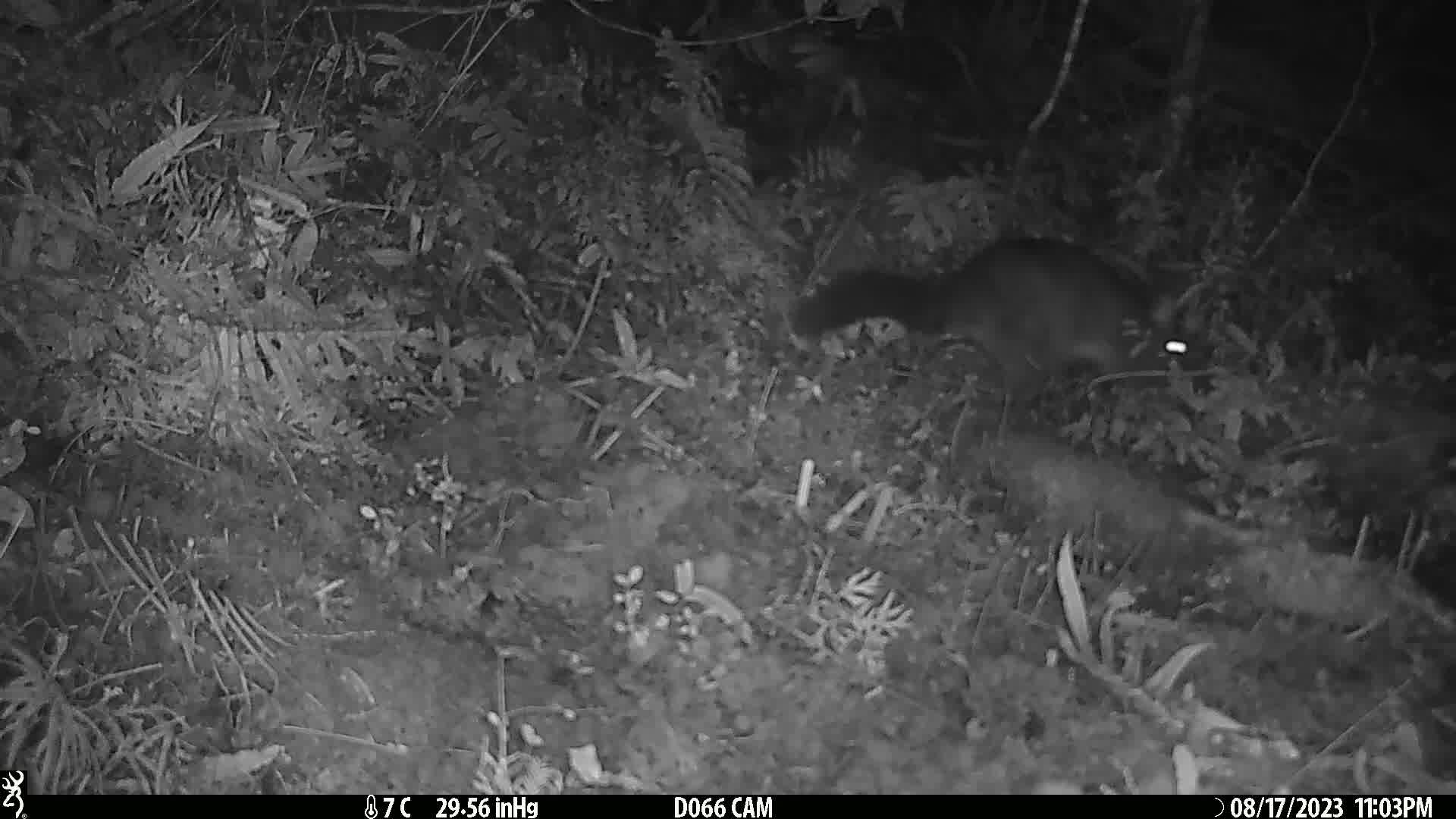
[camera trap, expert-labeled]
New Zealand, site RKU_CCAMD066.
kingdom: Animalia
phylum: Chordata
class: Mammalia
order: Diprotodontia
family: Phalangeridae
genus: Trichosurus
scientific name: Trichosurus vulpecula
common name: common brushtail possum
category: possum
Possum (common brushtail possum) (Trichosurus vulpecula).